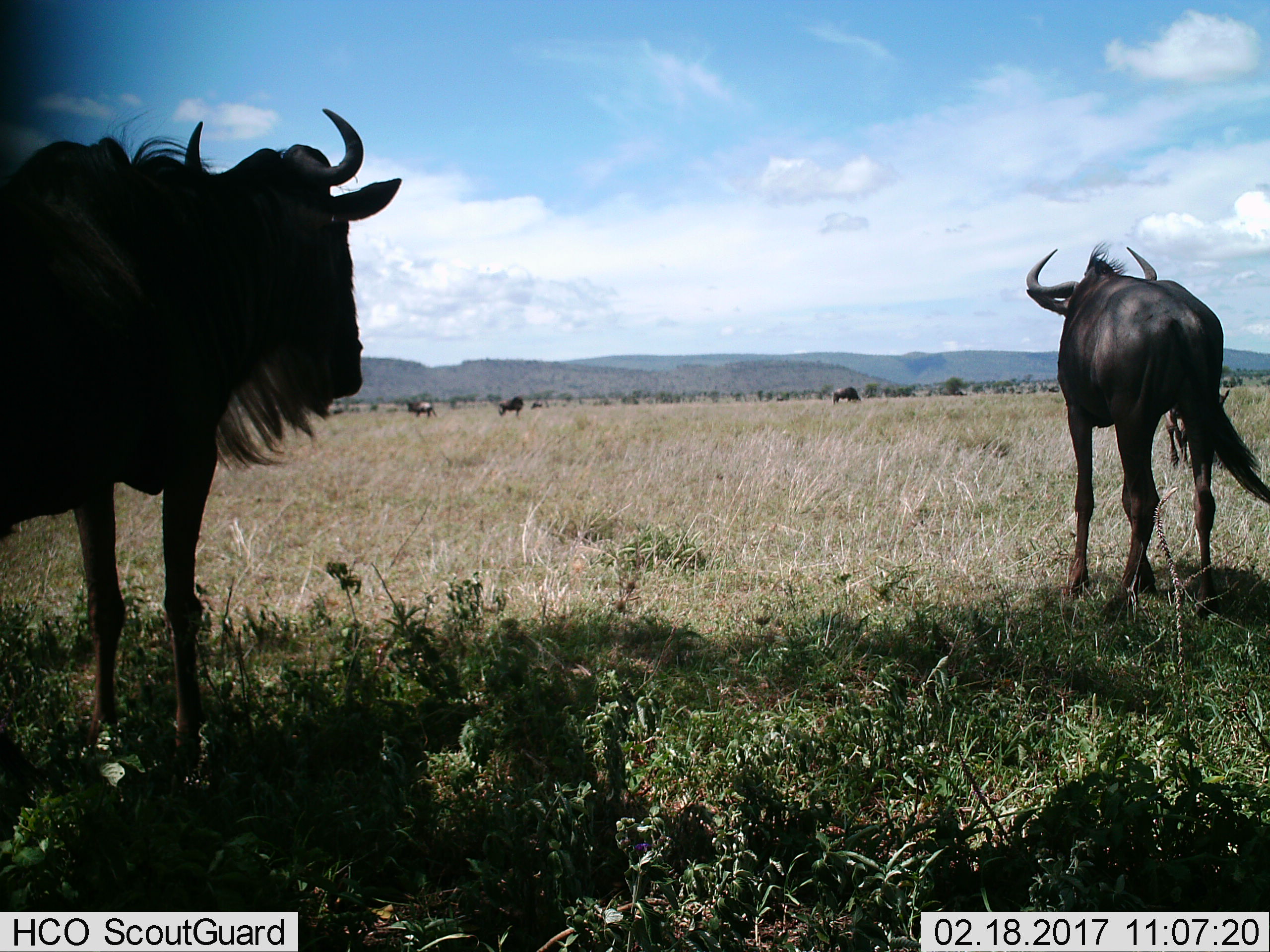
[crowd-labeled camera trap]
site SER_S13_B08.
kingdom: Animalia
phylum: Chordata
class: Mammalia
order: Artiodactyla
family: Bovidae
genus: Connochaetes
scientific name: Connochaetes taurinus taurinus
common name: blue wildebeest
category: wildebeestblue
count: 6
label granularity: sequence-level